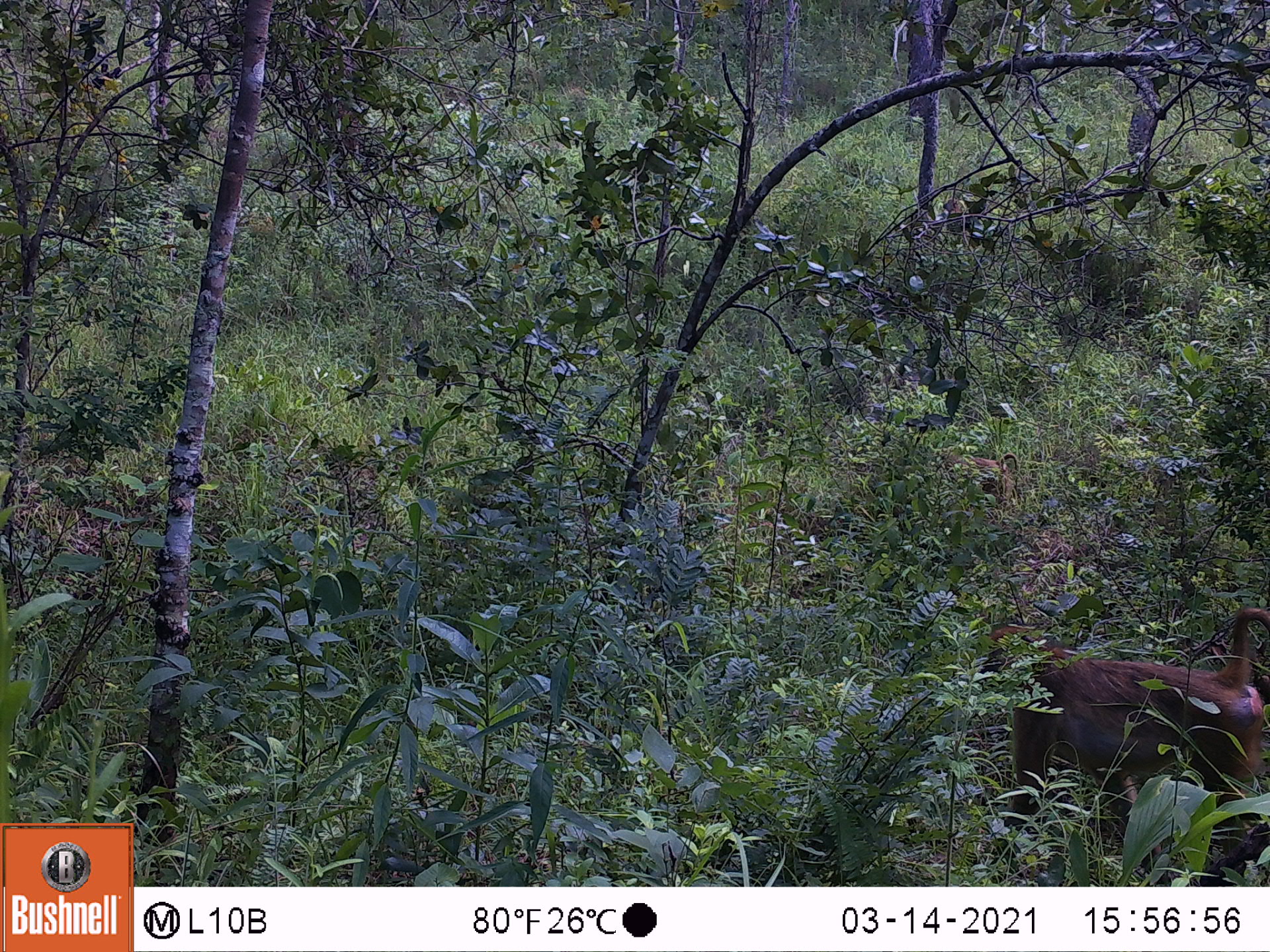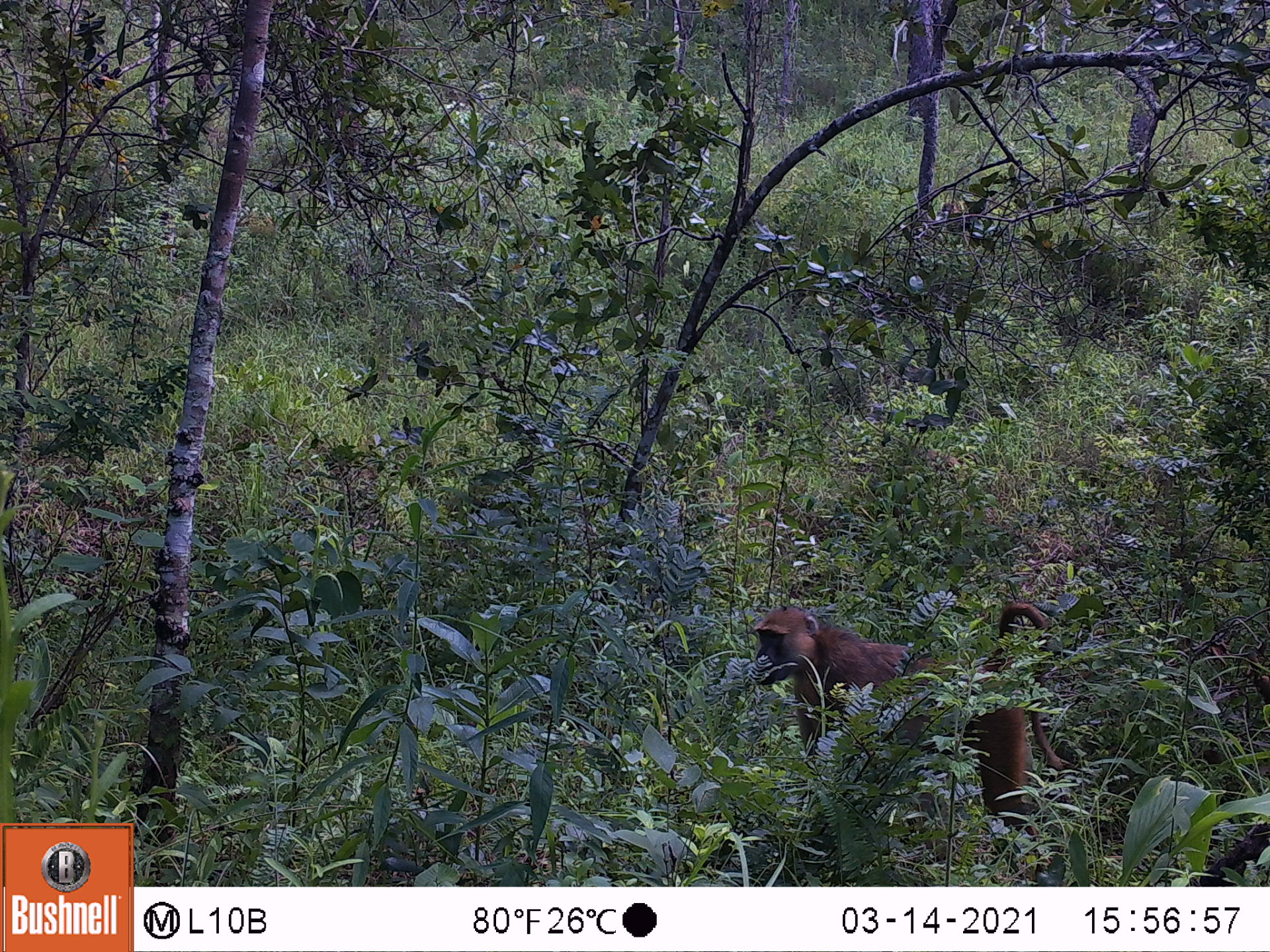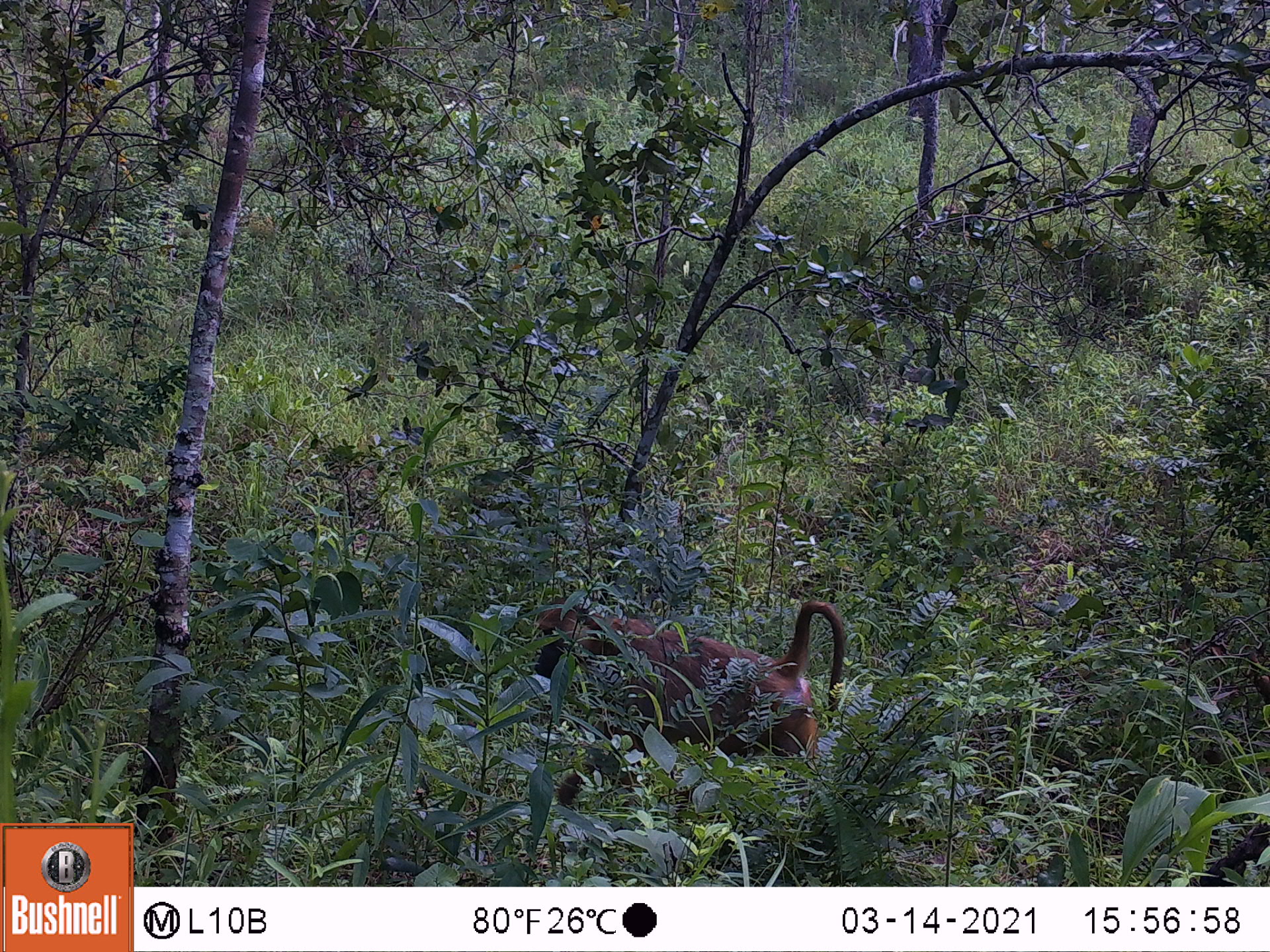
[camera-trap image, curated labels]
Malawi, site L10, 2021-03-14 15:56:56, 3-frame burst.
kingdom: Animalia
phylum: Chordata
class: Mammalia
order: Primates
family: Cercopithecidae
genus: Papio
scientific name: Papio cynocephalus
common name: yellow baboon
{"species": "yellow baboon (Papio cynocephalus)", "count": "1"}